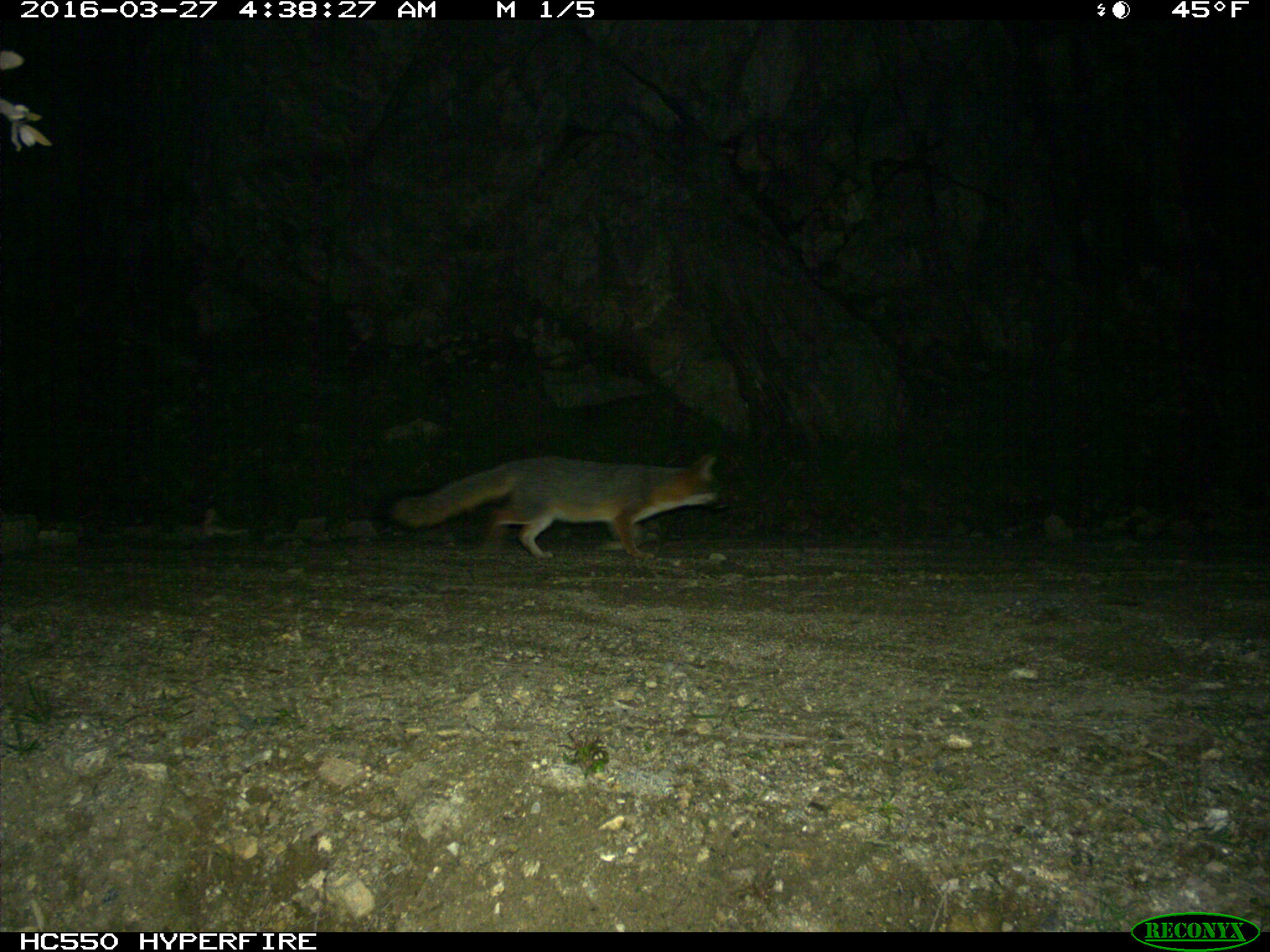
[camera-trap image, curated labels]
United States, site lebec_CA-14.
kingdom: Animalia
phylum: Chordata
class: Mammalia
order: Carnivora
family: Canidae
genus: Urocyon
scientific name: Urocyon cinereoargenteus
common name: gray fox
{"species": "Urocyon cinereoargenteus (gray fox)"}